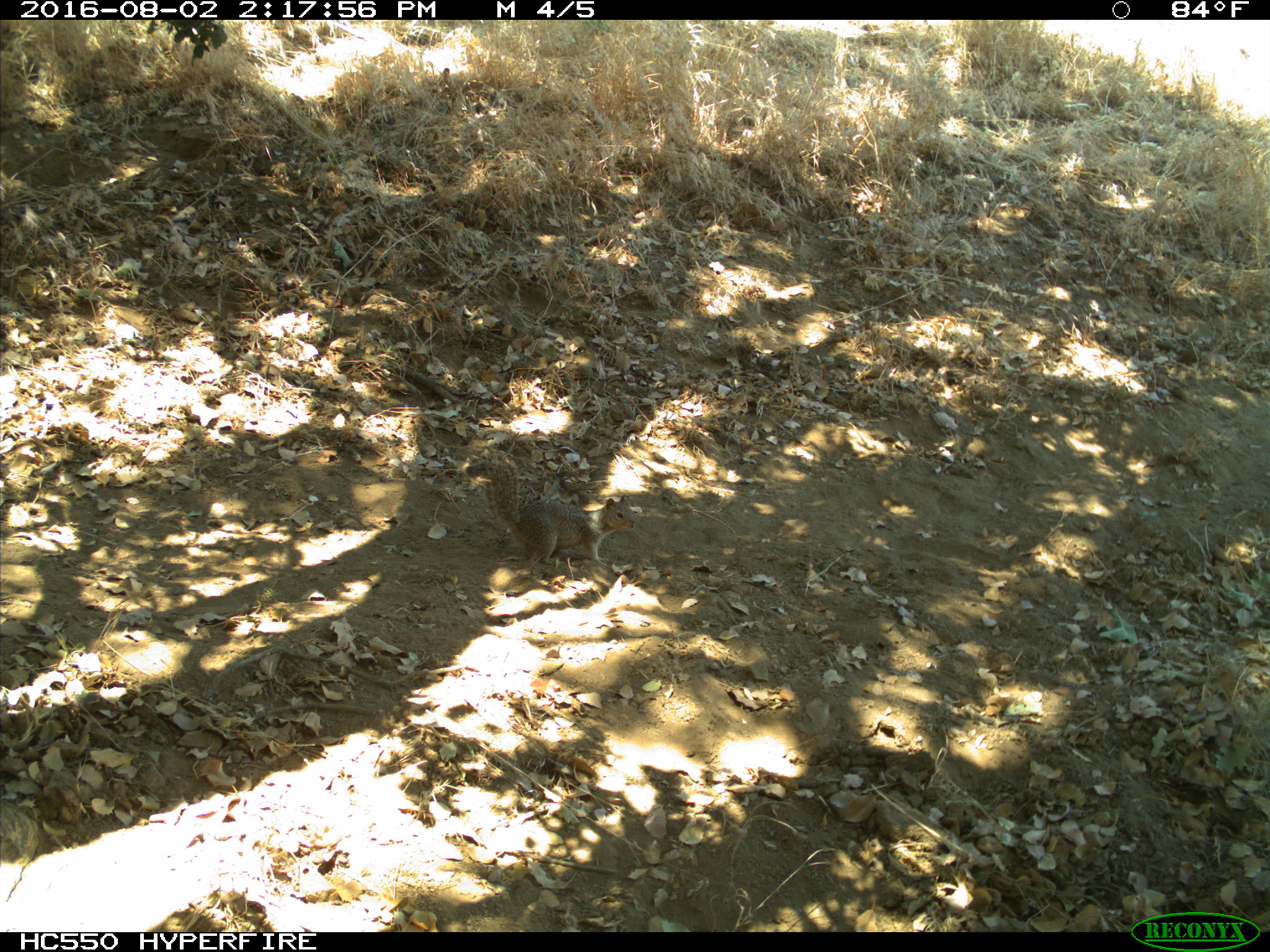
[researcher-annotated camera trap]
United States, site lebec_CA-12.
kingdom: Animalia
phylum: Chordata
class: Mammalia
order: Rodentia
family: Sciuridae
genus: Otospermophilus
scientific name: Otospermophilus beecheyi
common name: california ground squirrel